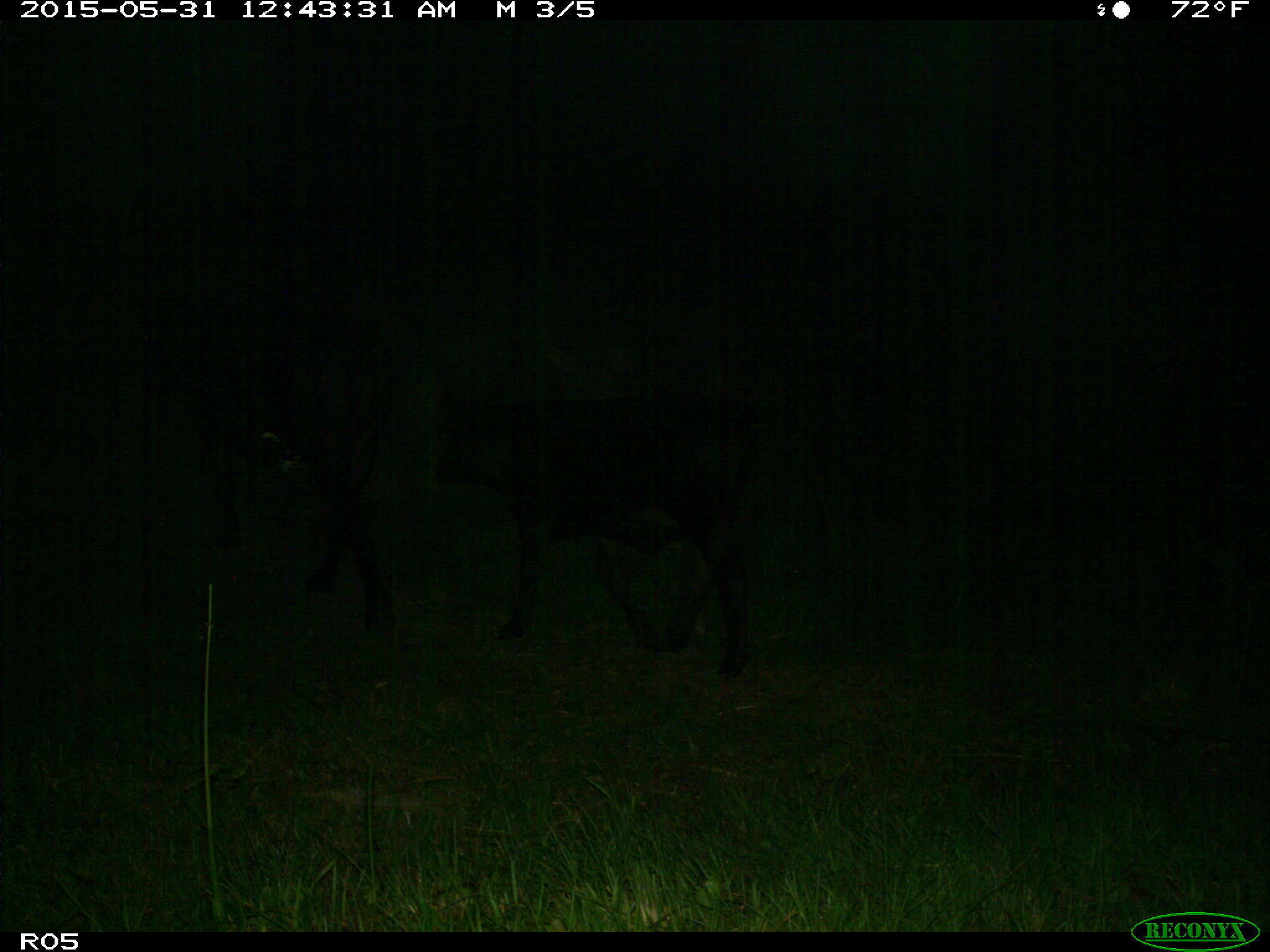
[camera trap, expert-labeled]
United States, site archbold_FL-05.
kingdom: Animalia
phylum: Chordata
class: Mammalia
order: Artiodactyla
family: Bovidae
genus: Bos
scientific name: Bos taurus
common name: domestic cow